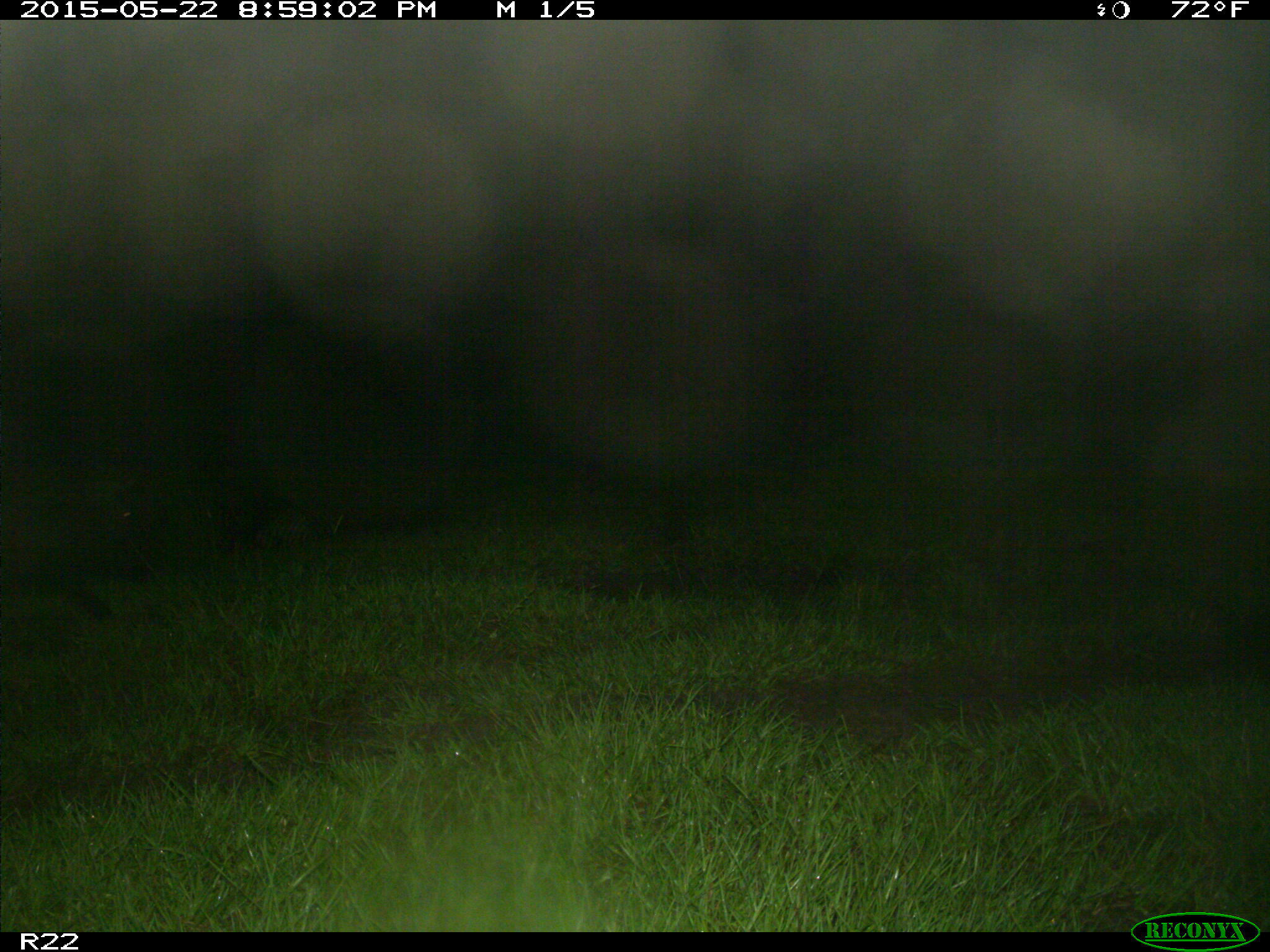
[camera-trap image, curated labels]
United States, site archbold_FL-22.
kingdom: Animalia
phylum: Chordata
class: Mammalia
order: Artiodactyla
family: Bovidae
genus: Bos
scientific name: Bos taurus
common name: domestic cow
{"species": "Bos taurus (domestic cow)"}